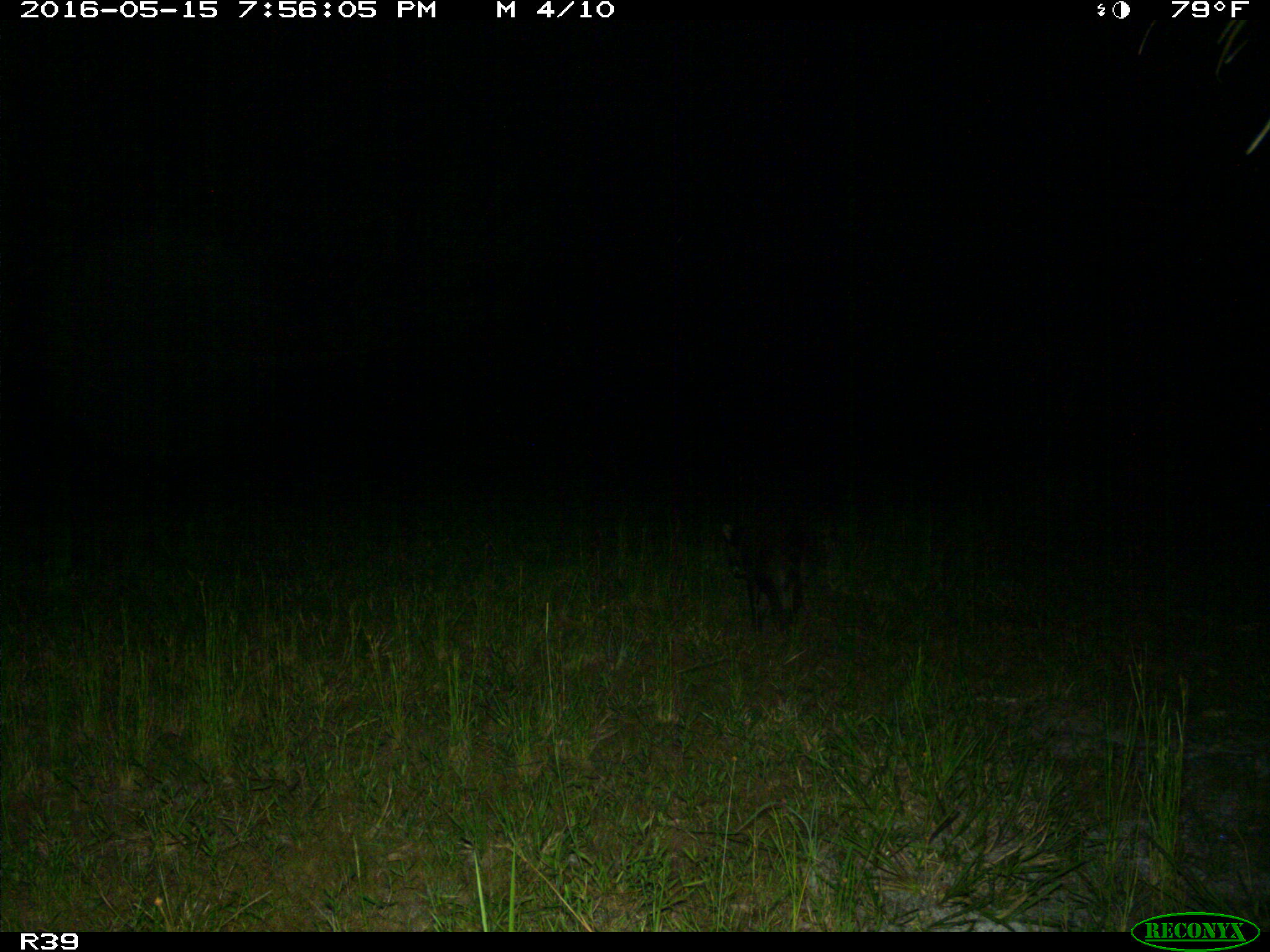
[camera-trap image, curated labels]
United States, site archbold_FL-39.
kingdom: Animalia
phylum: Chordata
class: Mammalia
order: Carnivora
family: Procyonidae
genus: Procyon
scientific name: Procyon lotor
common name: common raccoon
Procyon lotor (common raccoon).